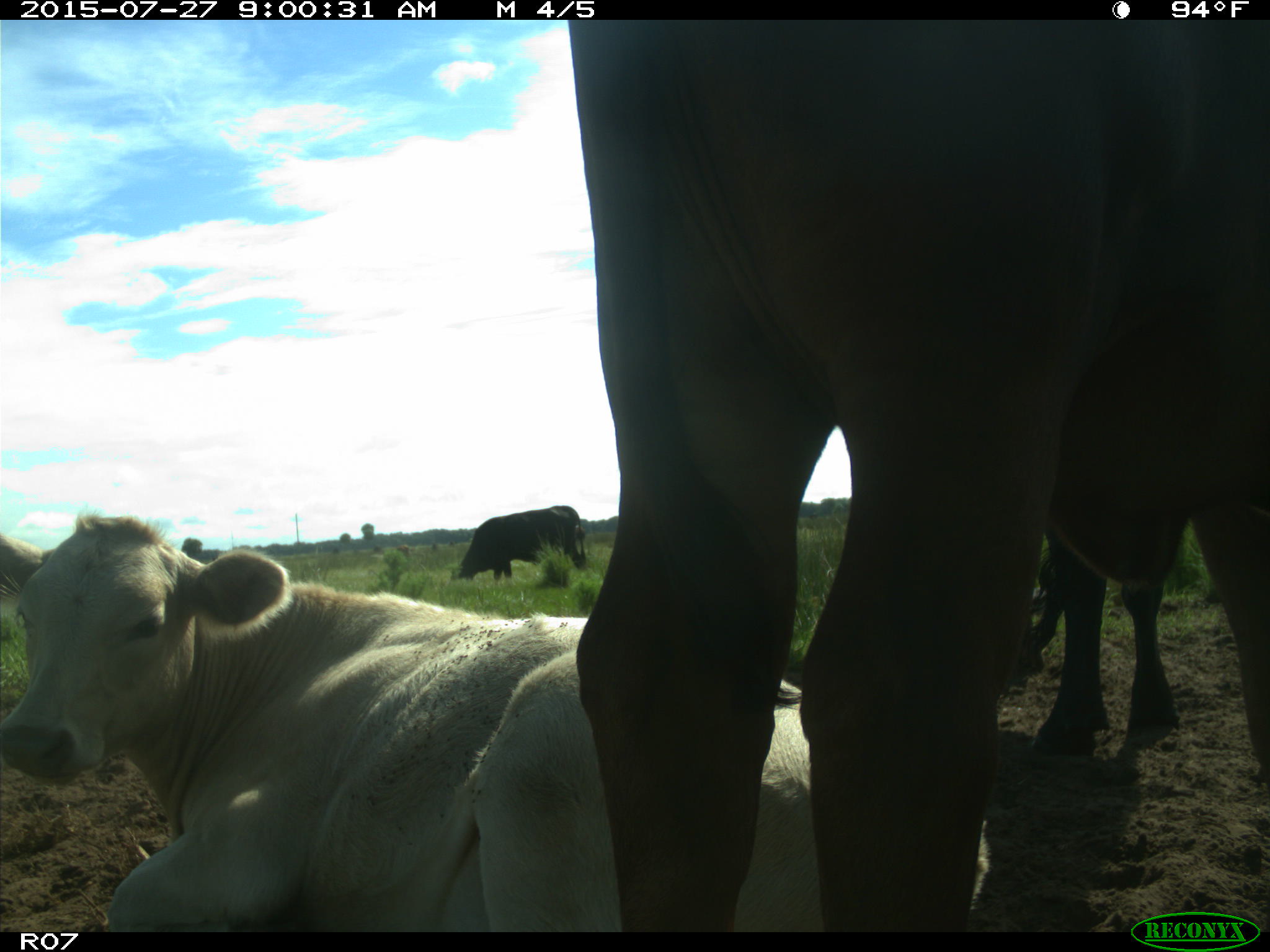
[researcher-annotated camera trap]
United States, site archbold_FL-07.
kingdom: Animalia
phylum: Chordata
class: Mammalia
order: Artiodactyla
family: Bovidae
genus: Bos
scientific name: Bos taurus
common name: domestic cow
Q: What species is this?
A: Bos taurus (domestic cow).